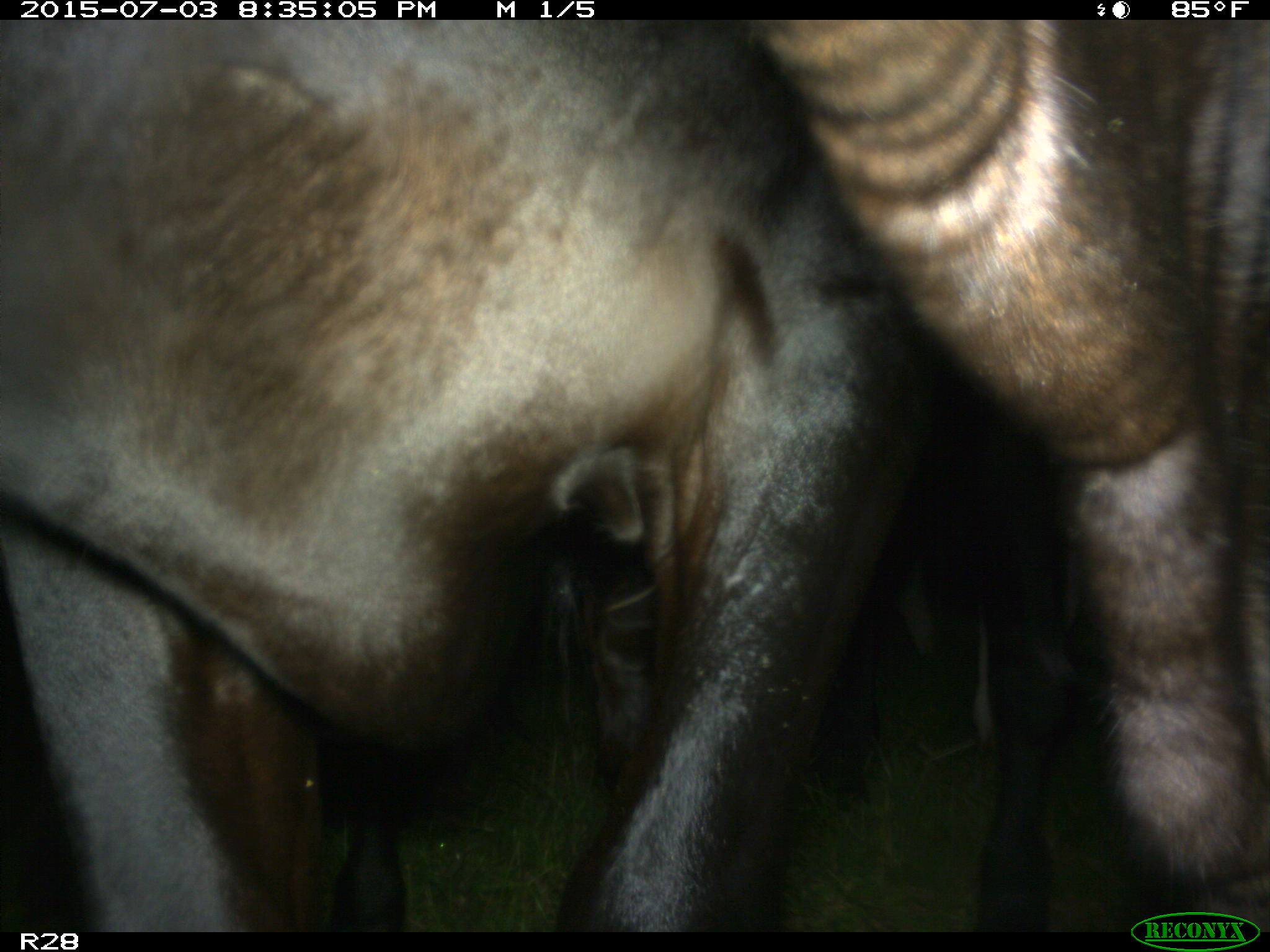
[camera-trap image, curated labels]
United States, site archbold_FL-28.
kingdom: Animalia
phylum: Chordata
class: Mammalia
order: Artiodactyla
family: Bovidae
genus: Bos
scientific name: Bos taurus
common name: domestic cow